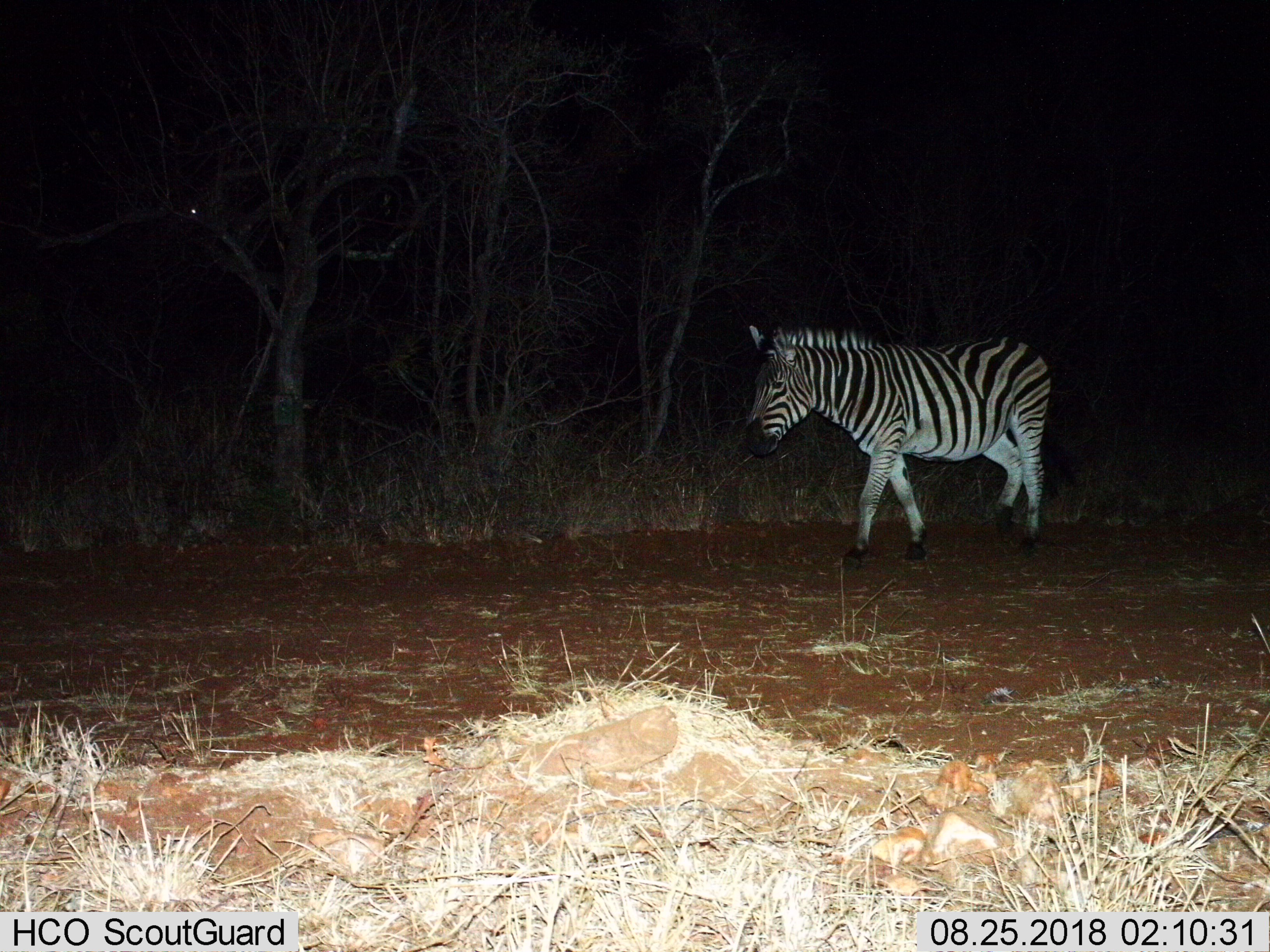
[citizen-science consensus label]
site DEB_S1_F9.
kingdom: Animalia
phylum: Chordata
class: Mammalia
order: Perissodactyla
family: Equidae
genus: Equus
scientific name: Equus quagga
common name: plains zebra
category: zebraplains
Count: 1.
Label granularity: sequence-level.